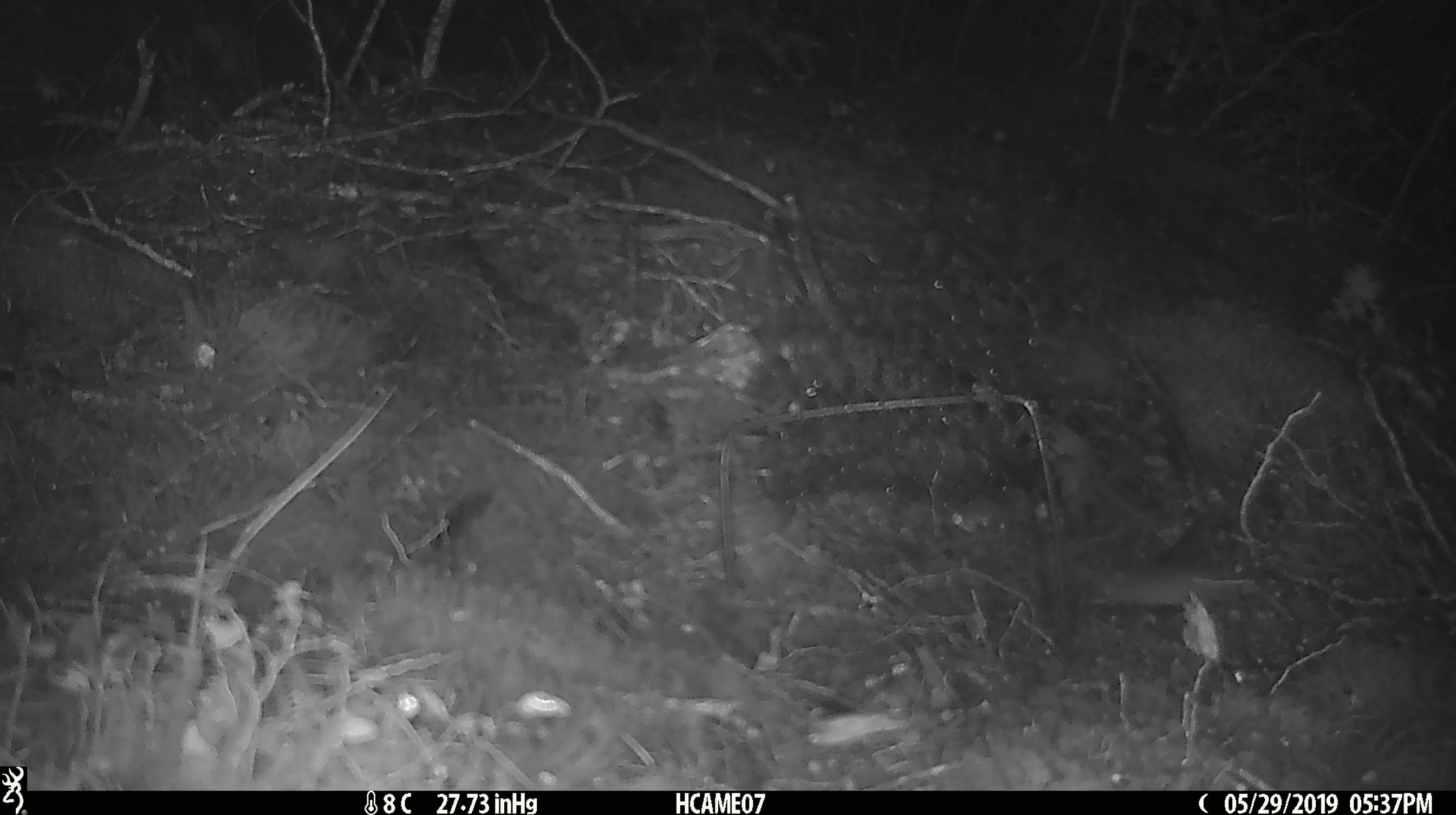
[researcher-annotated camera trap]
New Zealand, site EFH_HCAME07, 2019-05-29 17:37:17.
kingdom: Animalia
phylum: Chordata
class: Mammalia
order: Rodentia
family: Muridae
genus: Mus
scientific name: Mus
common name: mouse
Mouse (Mus).